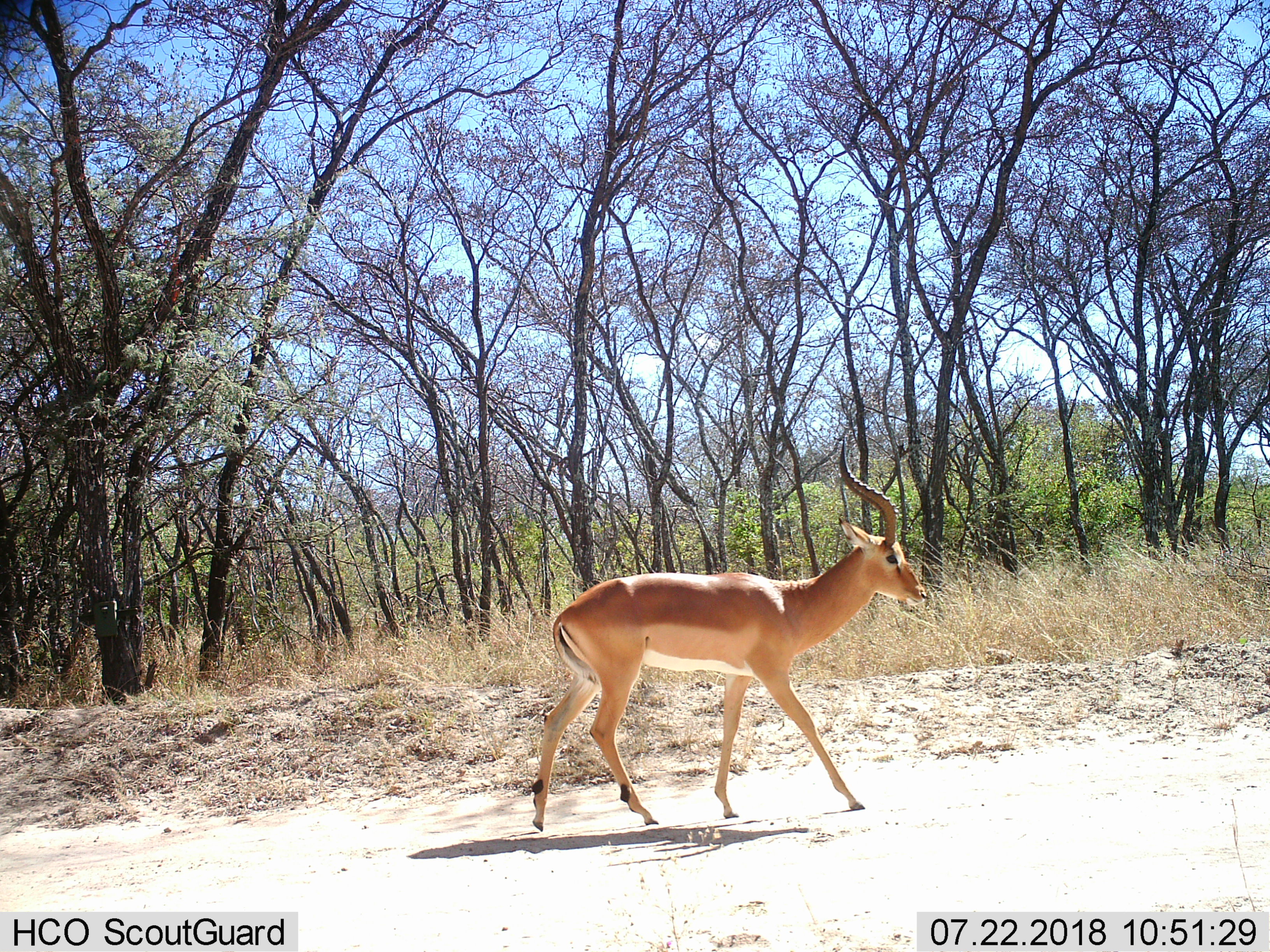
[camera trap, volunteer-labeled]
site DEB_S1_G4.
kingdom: Animalia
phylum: Chordata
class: Mammalia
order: Artiodactyla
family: Bovidae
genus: Aepyceros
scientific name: Aepyceros melampus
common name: impala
Impala (Aepyceros melampus), count 1. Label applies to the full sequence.